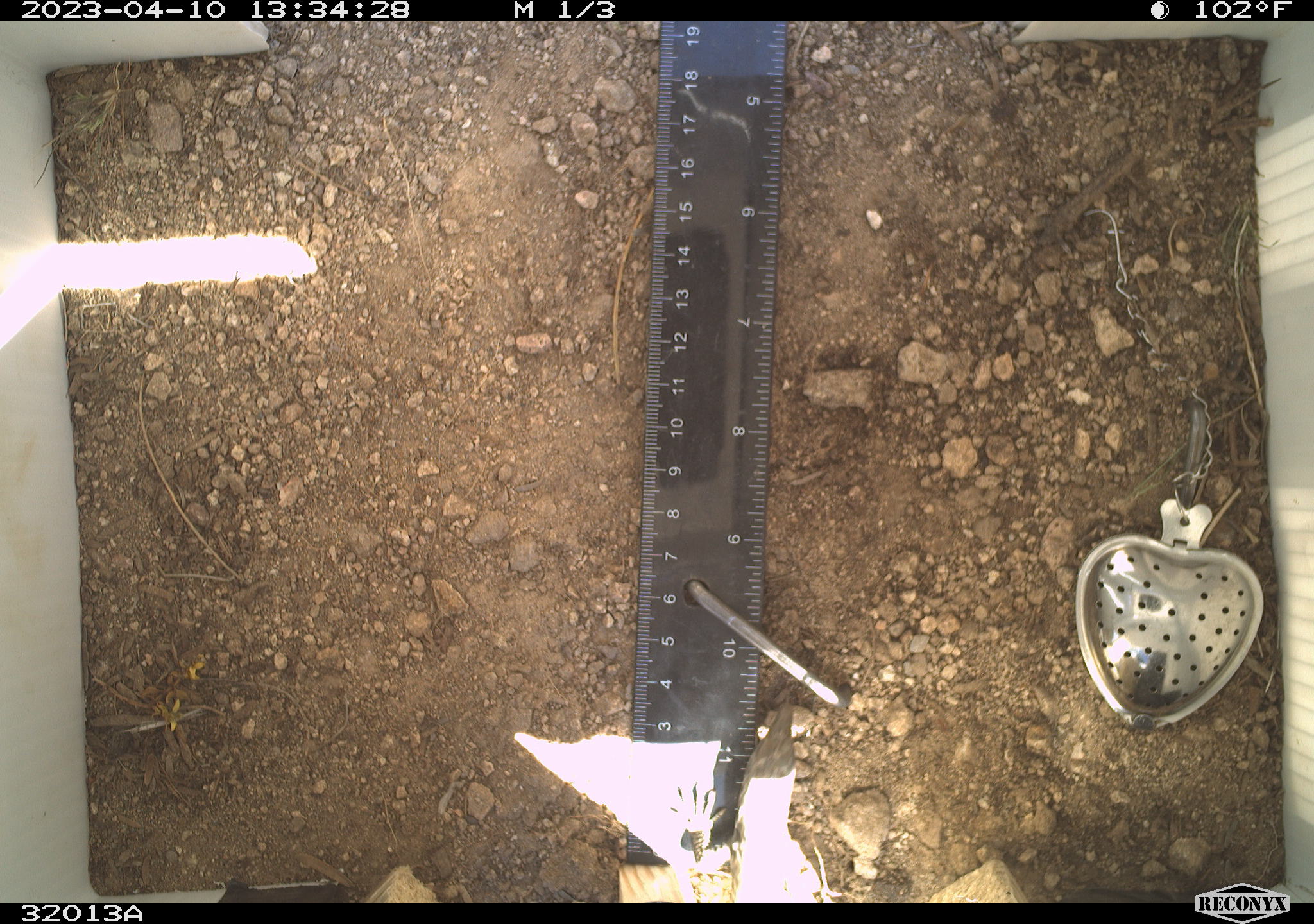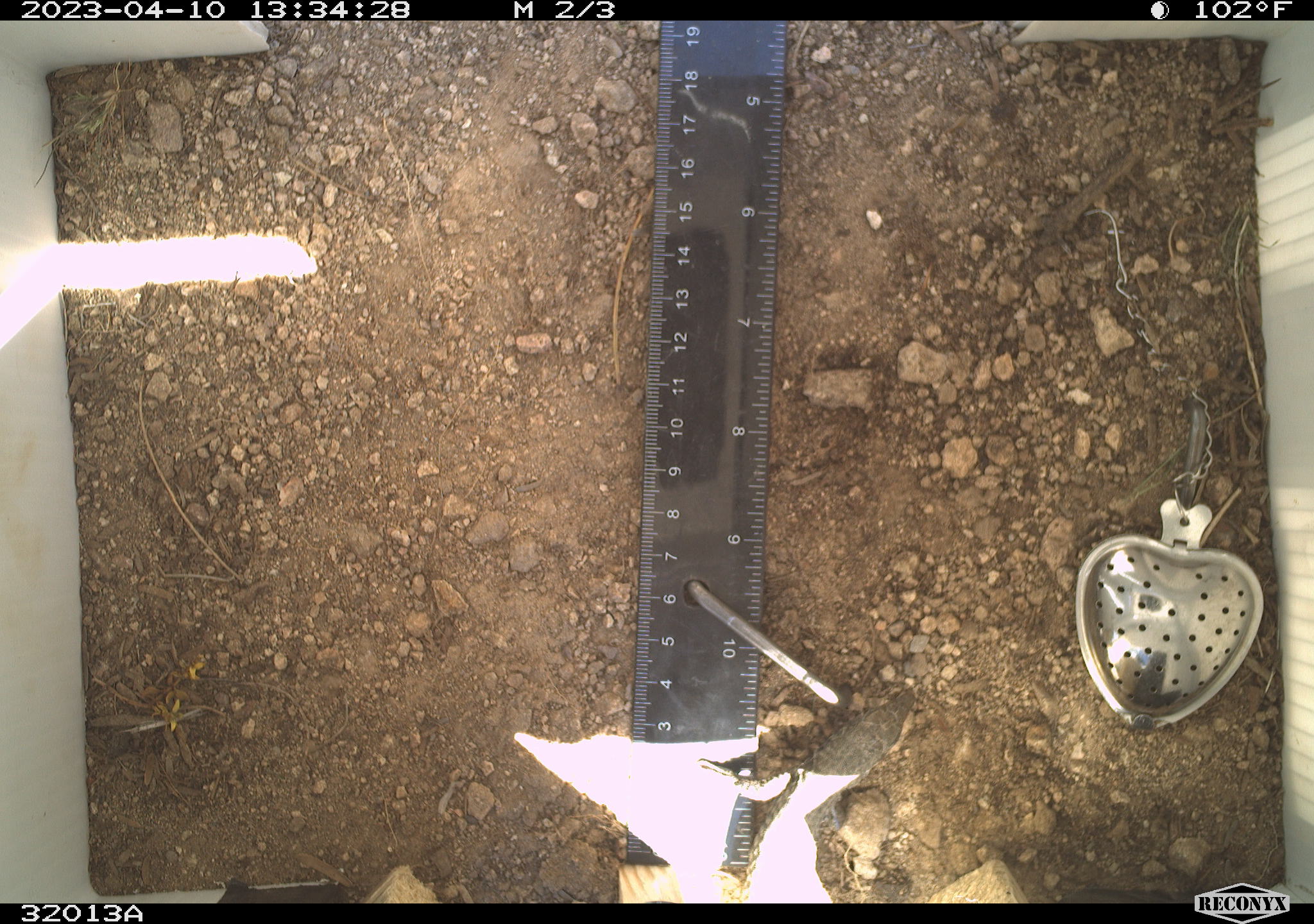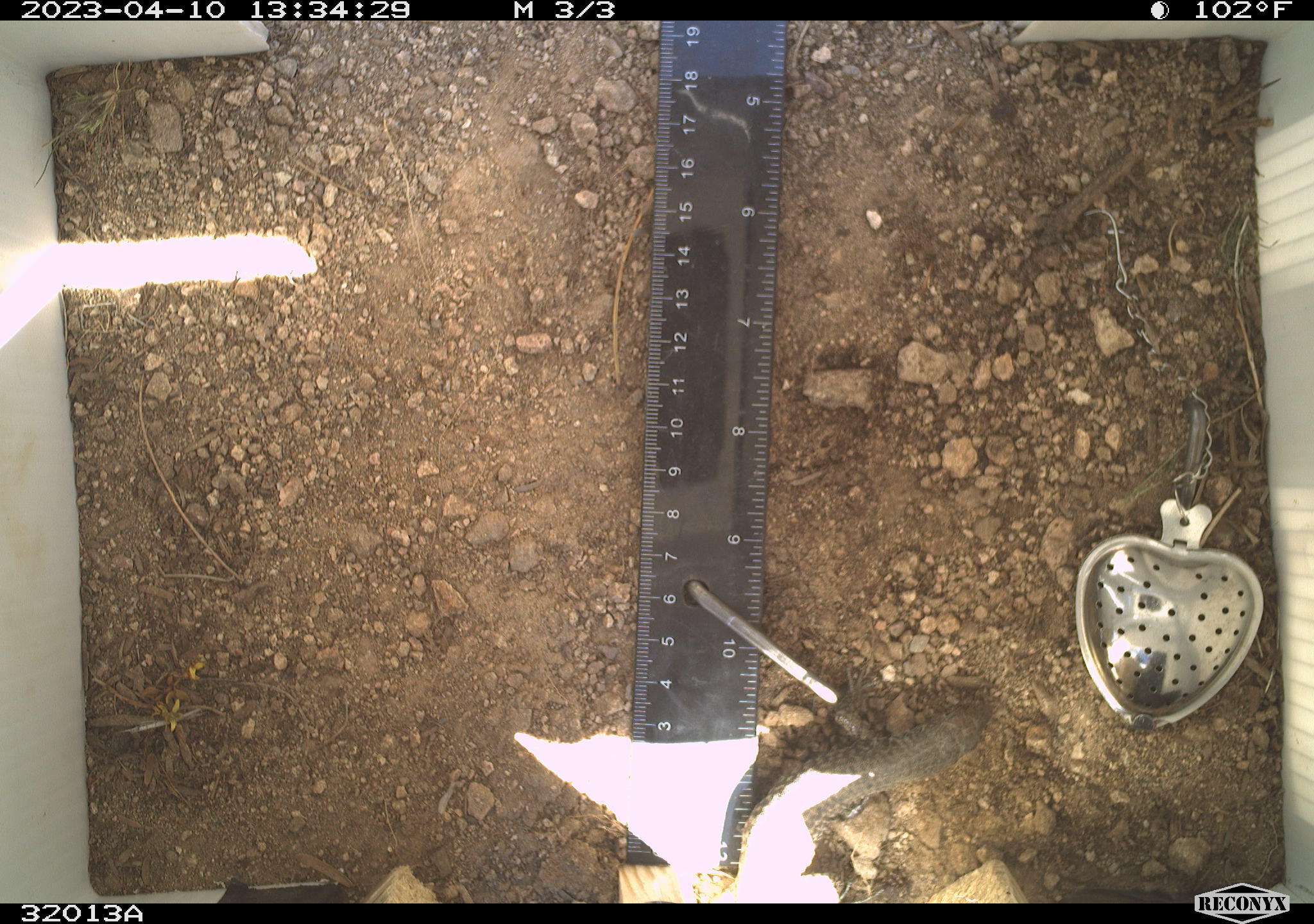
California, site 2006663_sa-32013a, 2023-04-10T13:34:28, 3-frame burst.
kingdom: Animalia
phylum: Chordata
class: Reptilia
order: Squamata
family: Teiidae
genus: Aspidoscelis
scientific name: Aspidoscelis tigris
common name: western whiptail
Western whiptail (Aspidoscelis tigris).